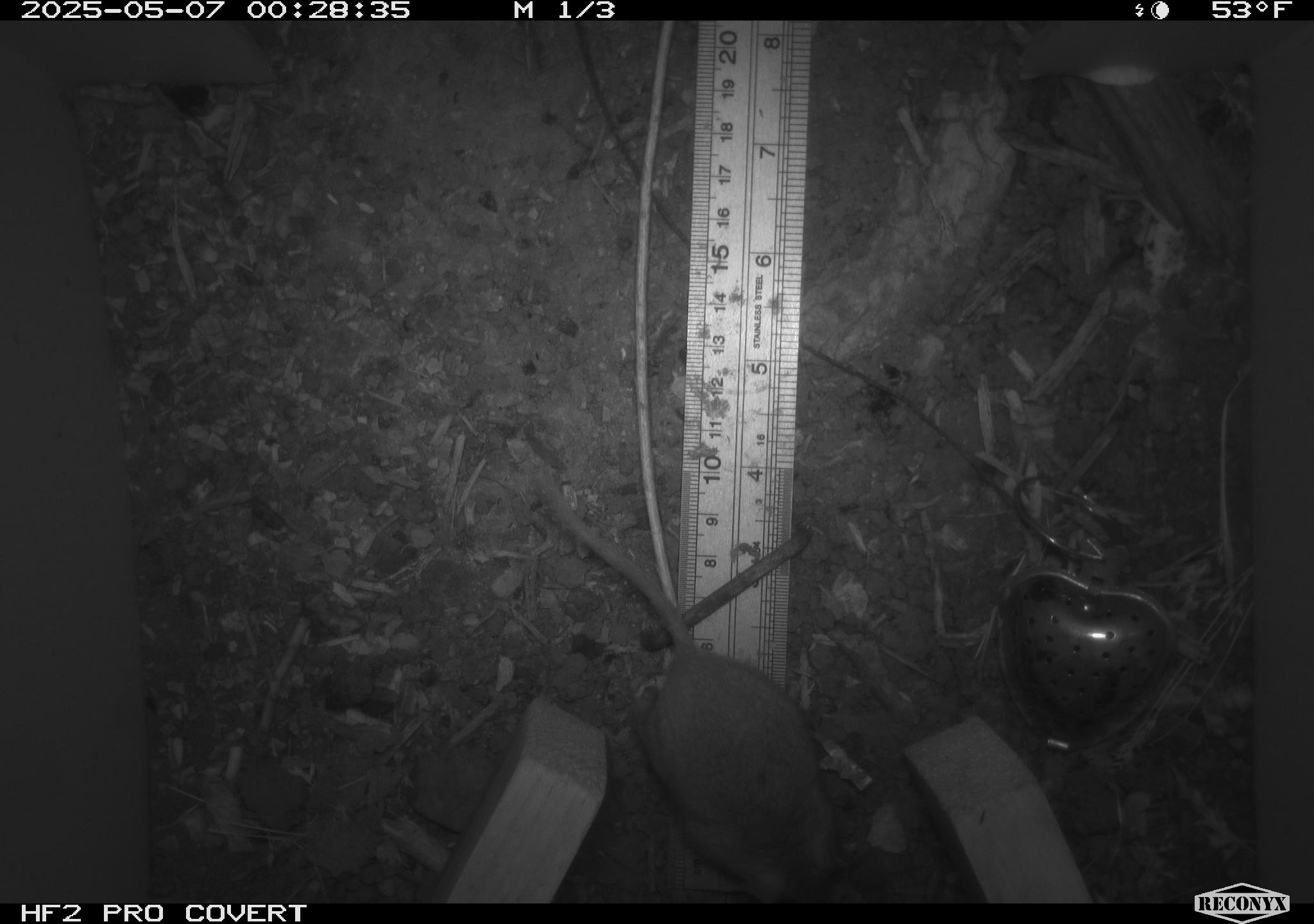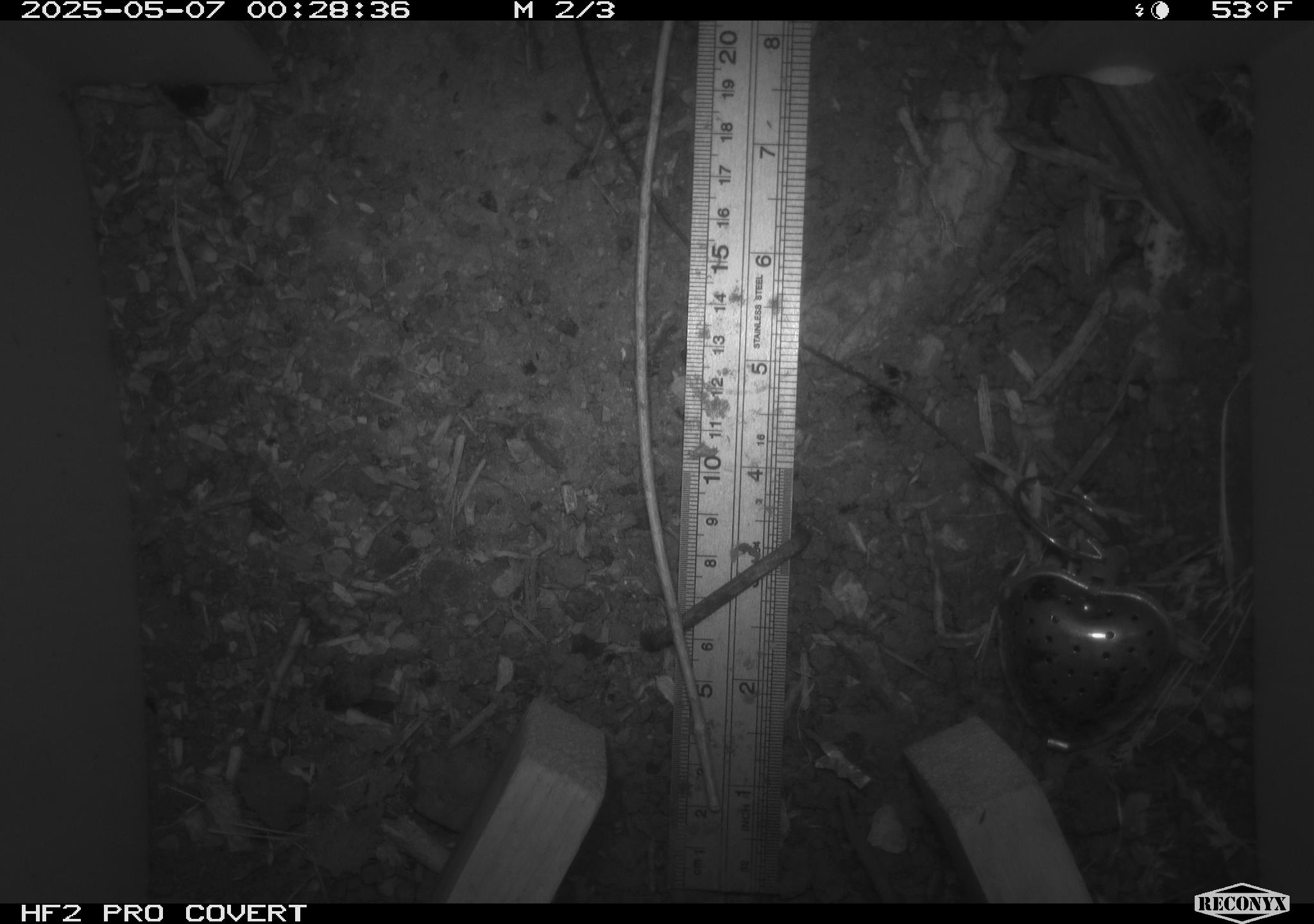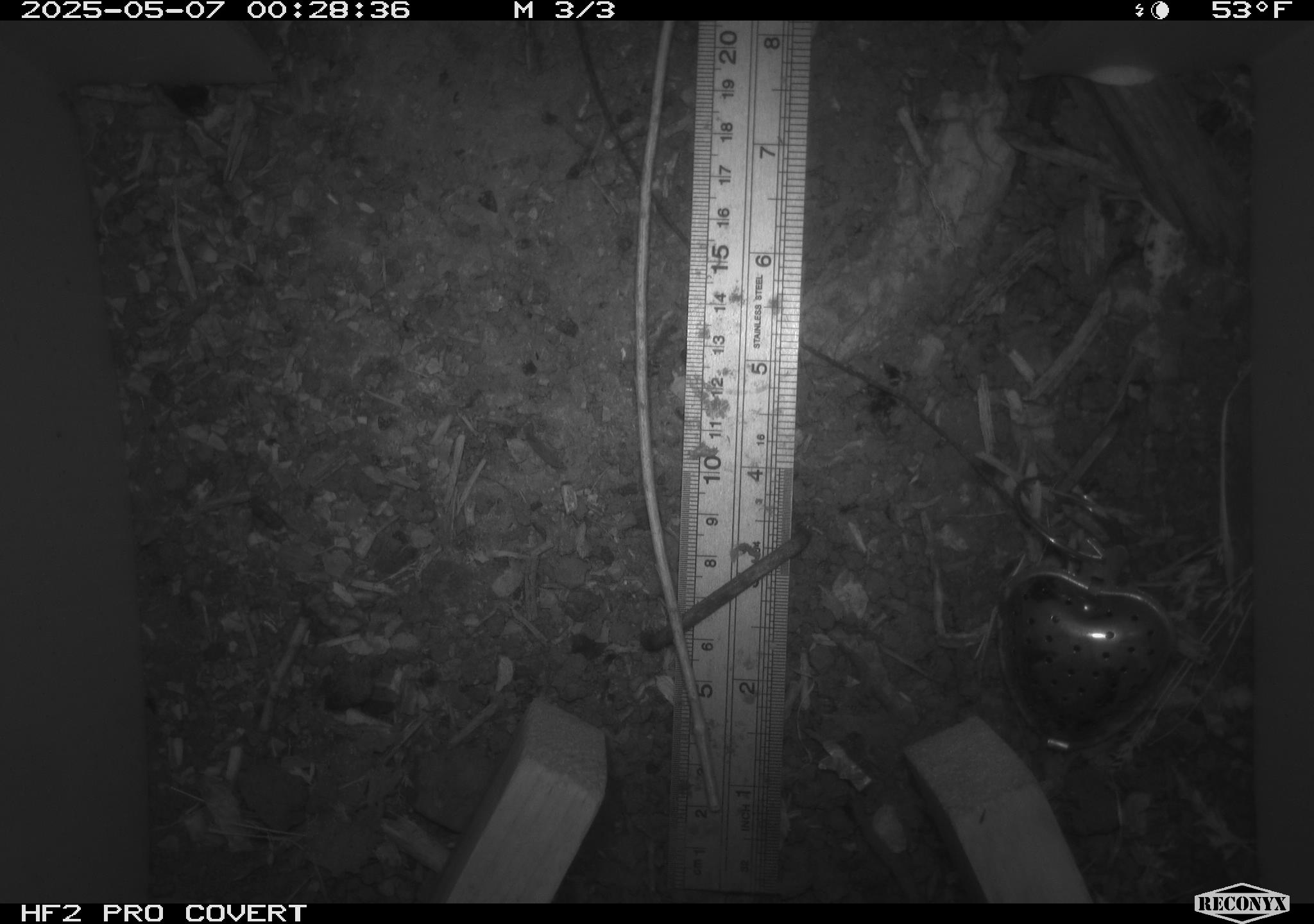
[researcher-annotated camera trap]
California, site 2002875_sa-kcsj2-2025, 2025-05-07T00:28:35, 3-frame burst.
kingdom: Animalia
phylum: Chordata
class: Mammalia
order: Rodentia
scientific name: Rodentia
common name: rodent